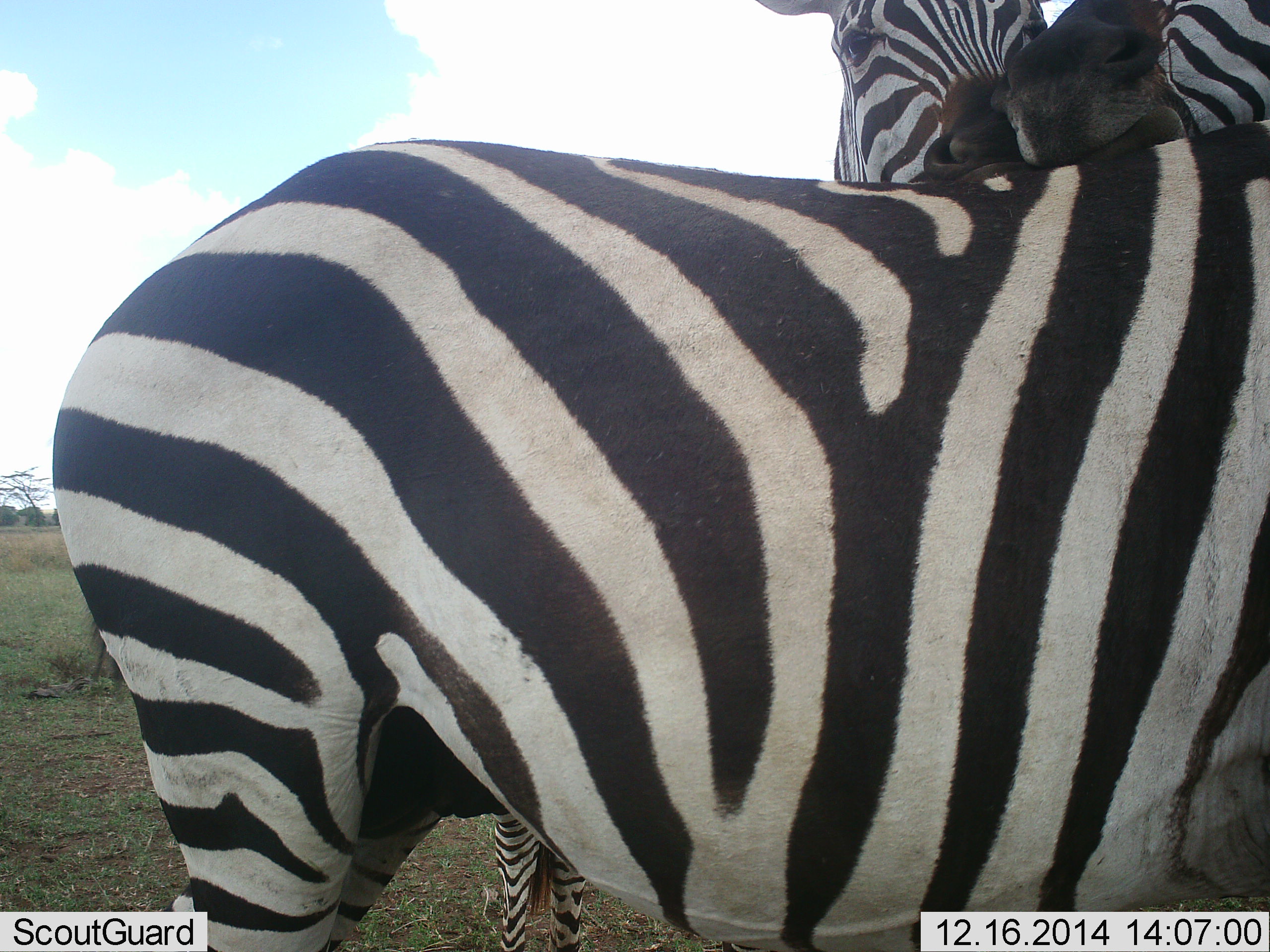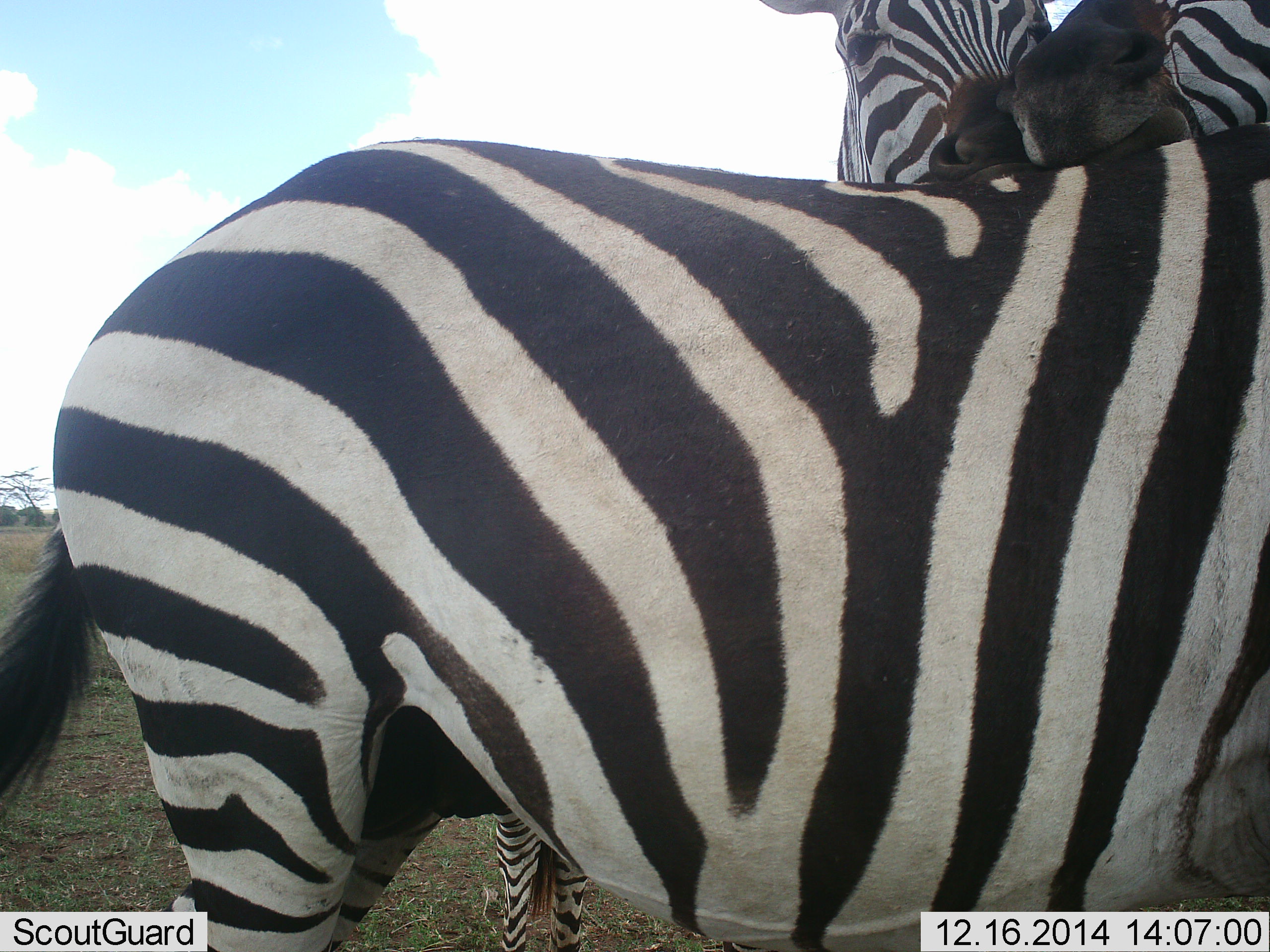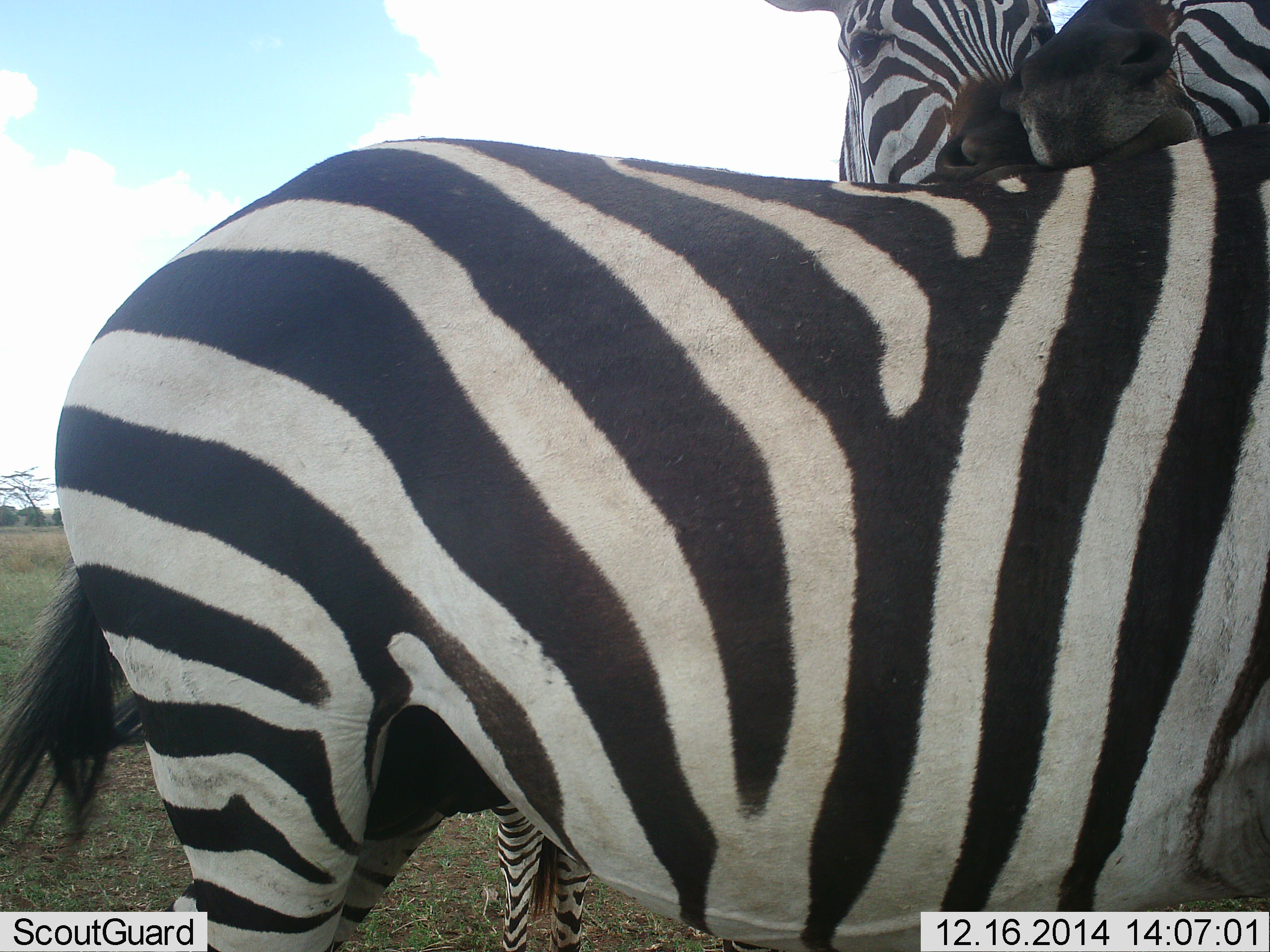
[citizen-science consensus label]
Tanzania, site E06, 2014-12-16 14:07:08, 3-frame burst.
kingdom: Animalia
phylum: Chordata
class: Mammalia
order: Perissodactyla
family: Equidae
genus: Equus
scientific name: Equus quagga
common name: plains zebra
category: zebra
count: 2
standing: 50%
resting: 0%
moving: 0%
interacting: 70%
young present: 10%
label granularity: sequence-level